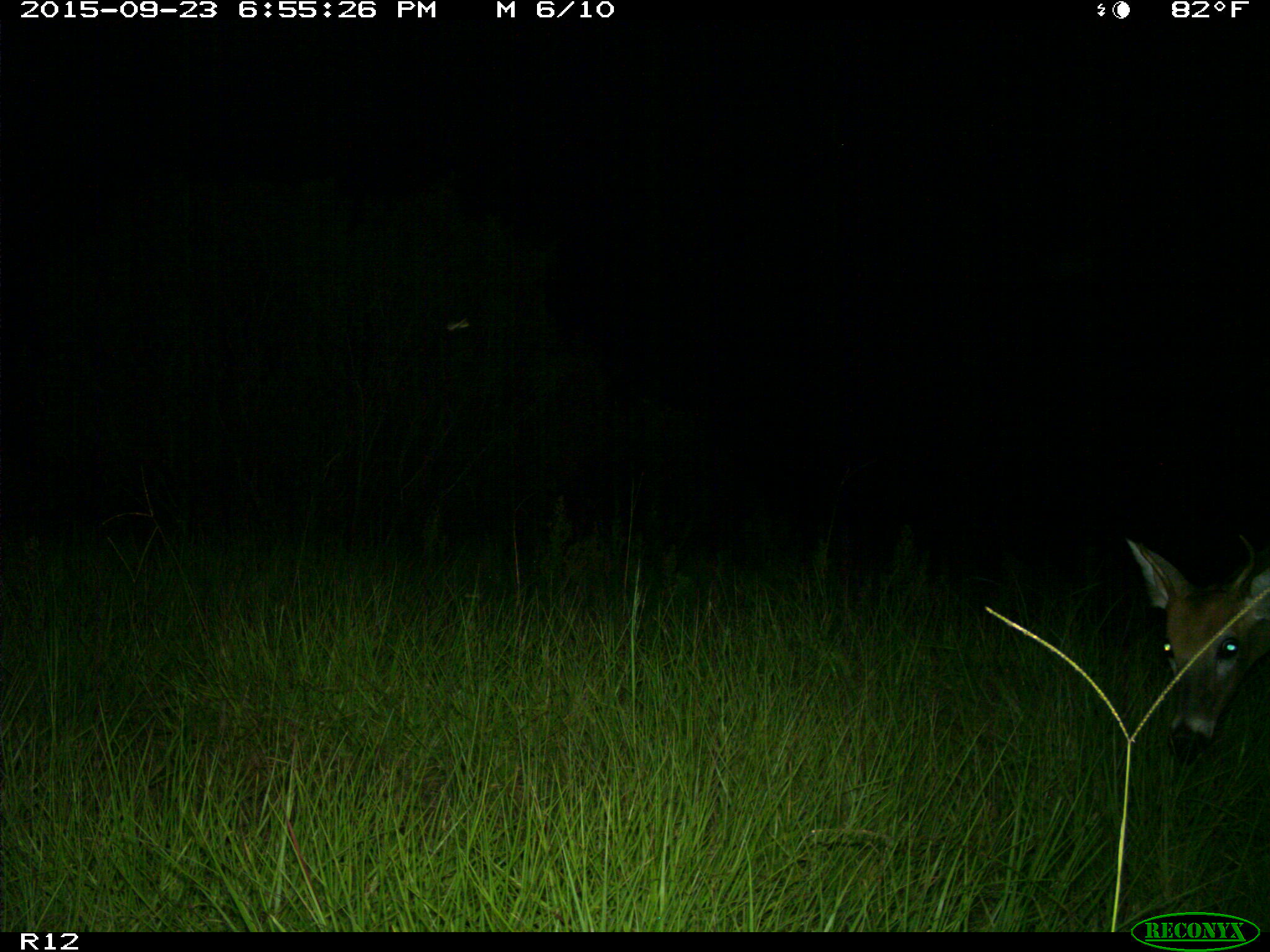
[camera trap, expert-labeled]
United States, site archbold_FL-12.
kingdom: Animalia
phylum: Chordata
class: Mammalia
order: Artiodactyla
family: Cervidae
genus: Odocoileus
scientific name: Odocoileus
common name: deer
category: unidentified deer